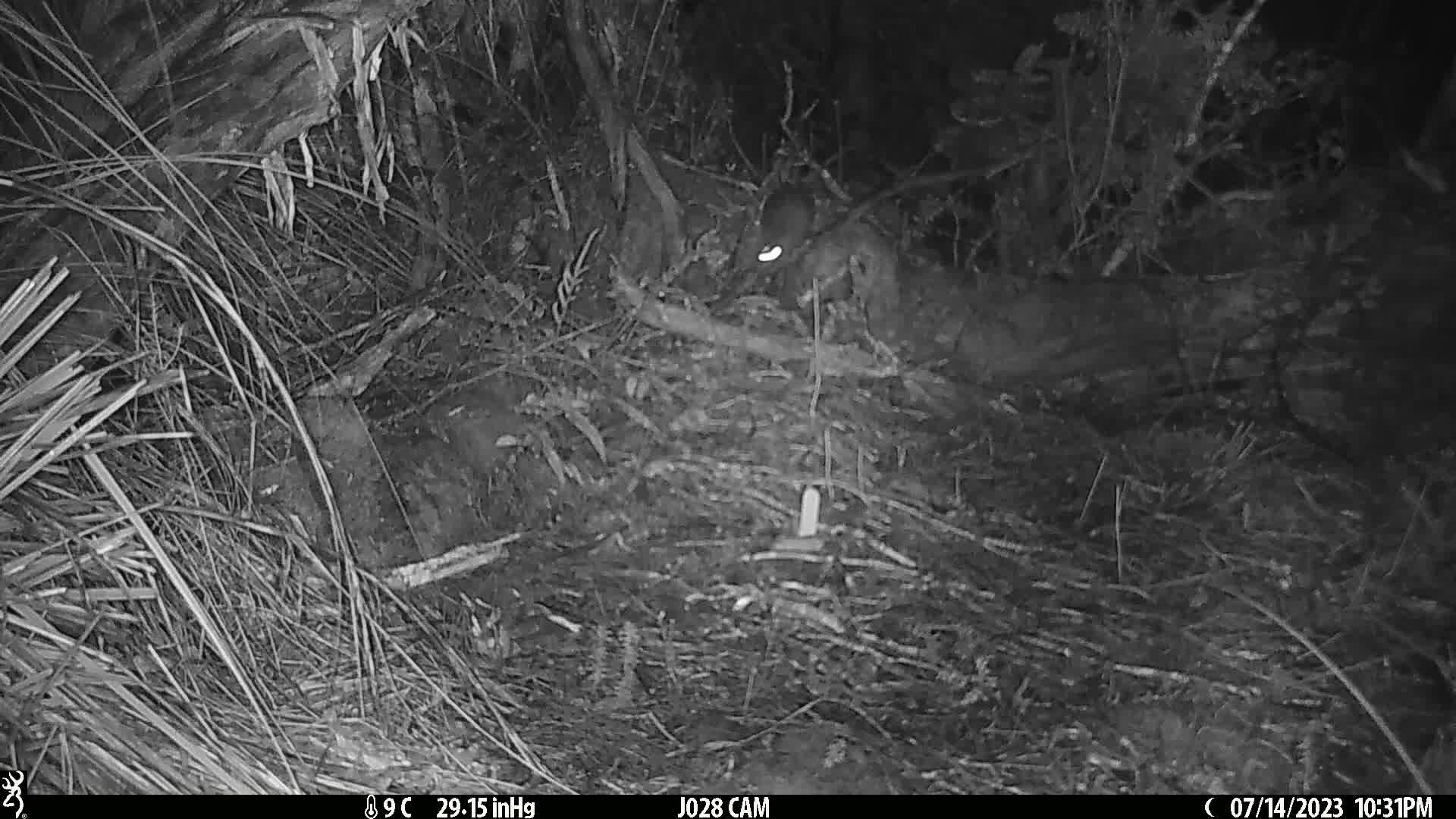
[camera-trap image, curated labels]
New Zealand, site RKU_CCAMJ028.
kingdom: Animalia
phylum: Chordata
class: Mammalia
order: Rodentia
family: Muridae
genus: Rattus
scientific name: Rattus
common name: rat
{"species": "rat (Rattus)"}